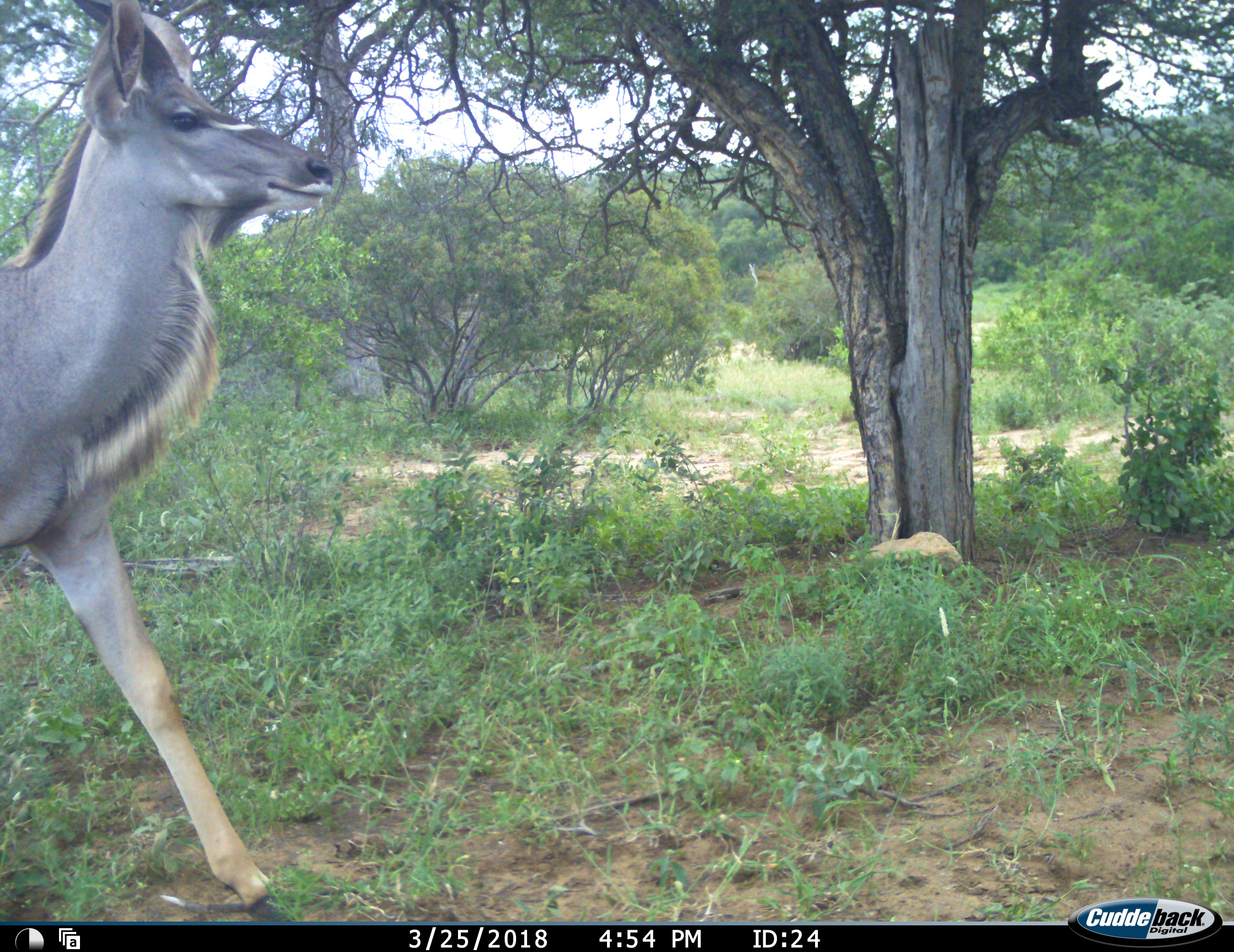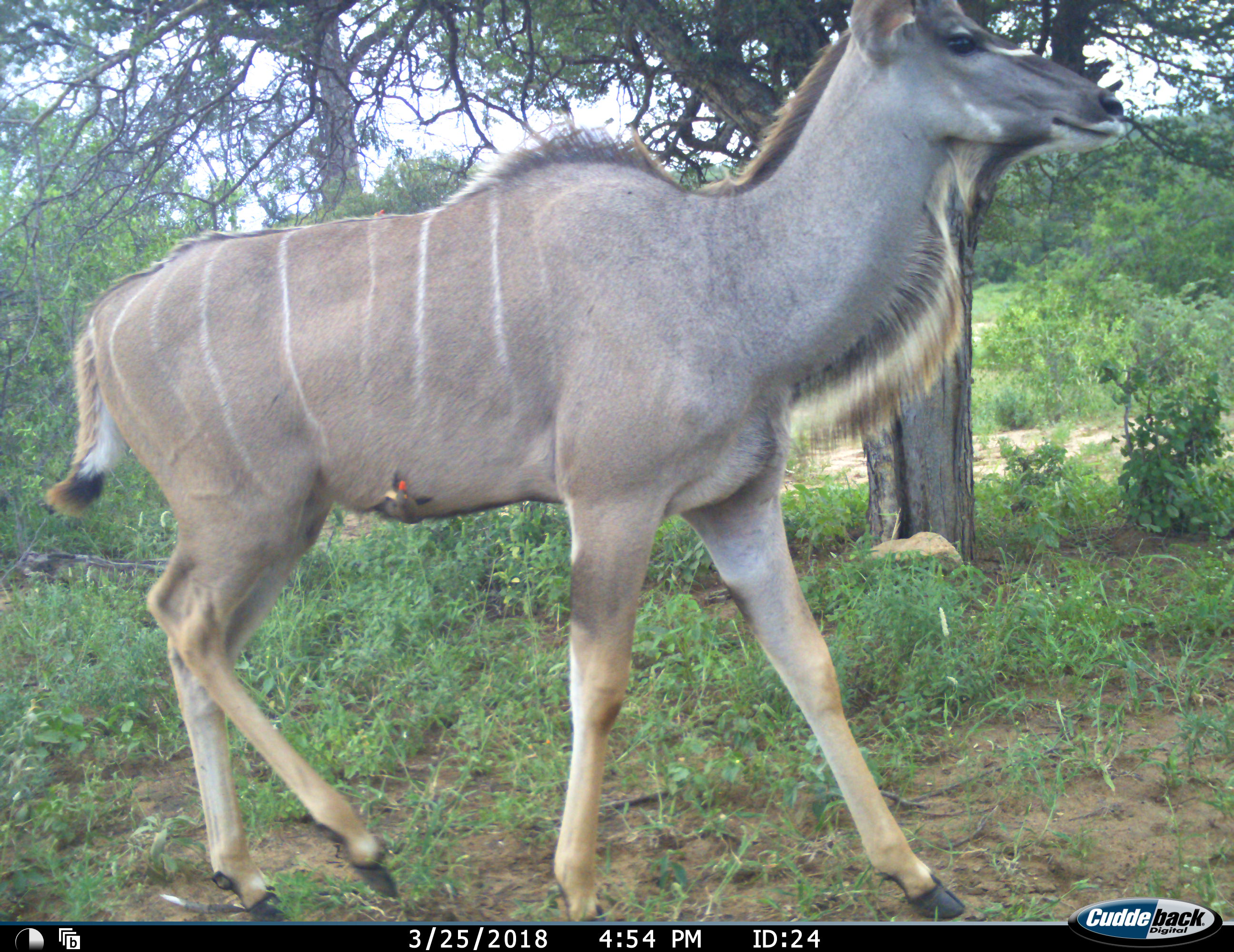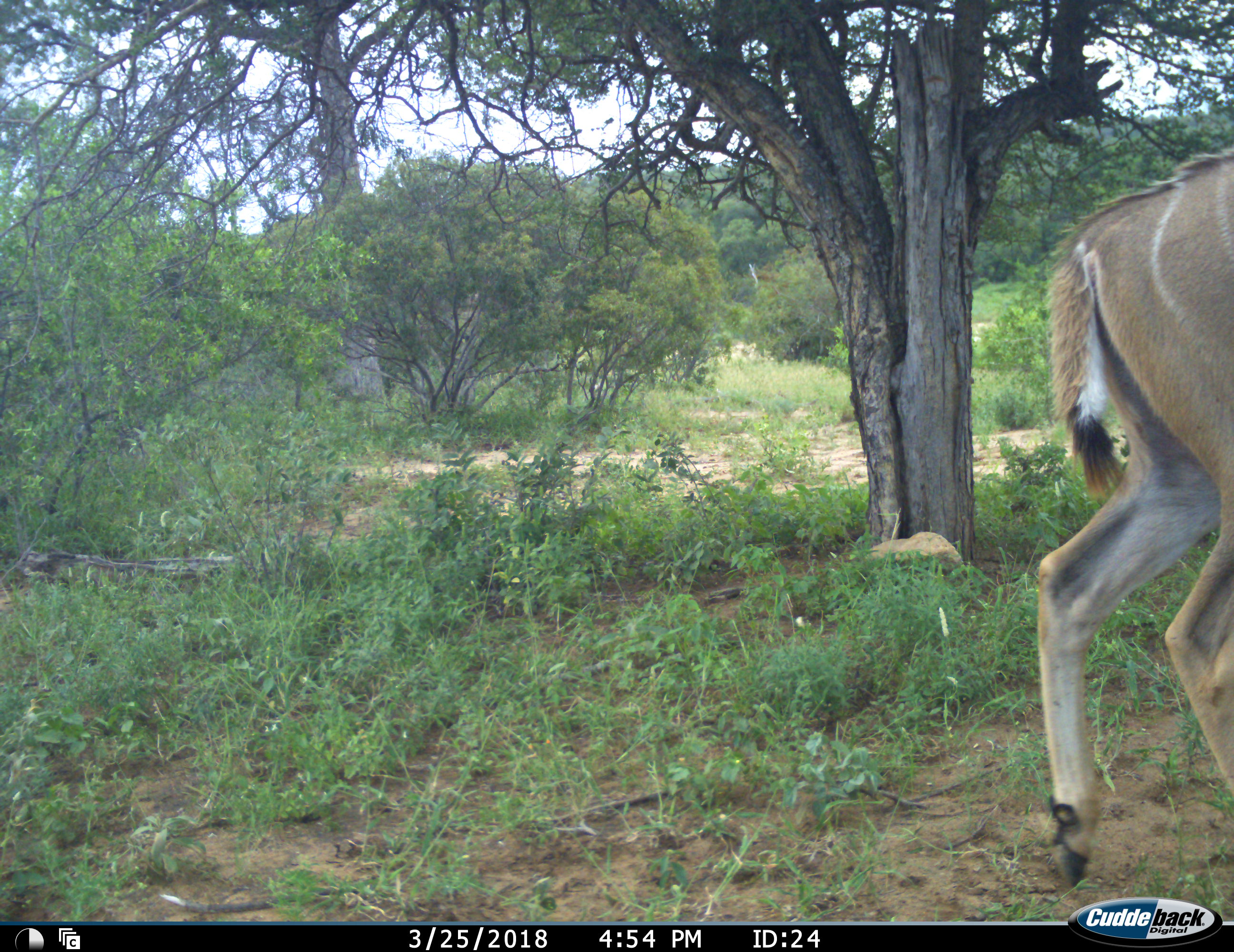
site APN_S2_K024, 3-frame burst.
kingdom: Animalia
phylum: Chordata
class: Mammalia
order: Artiodactyla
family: Bovidae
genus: Tragelaphus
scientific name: Tragelaphus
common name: kudu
Kudu (Tragelaphus), count 1. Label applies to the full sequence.